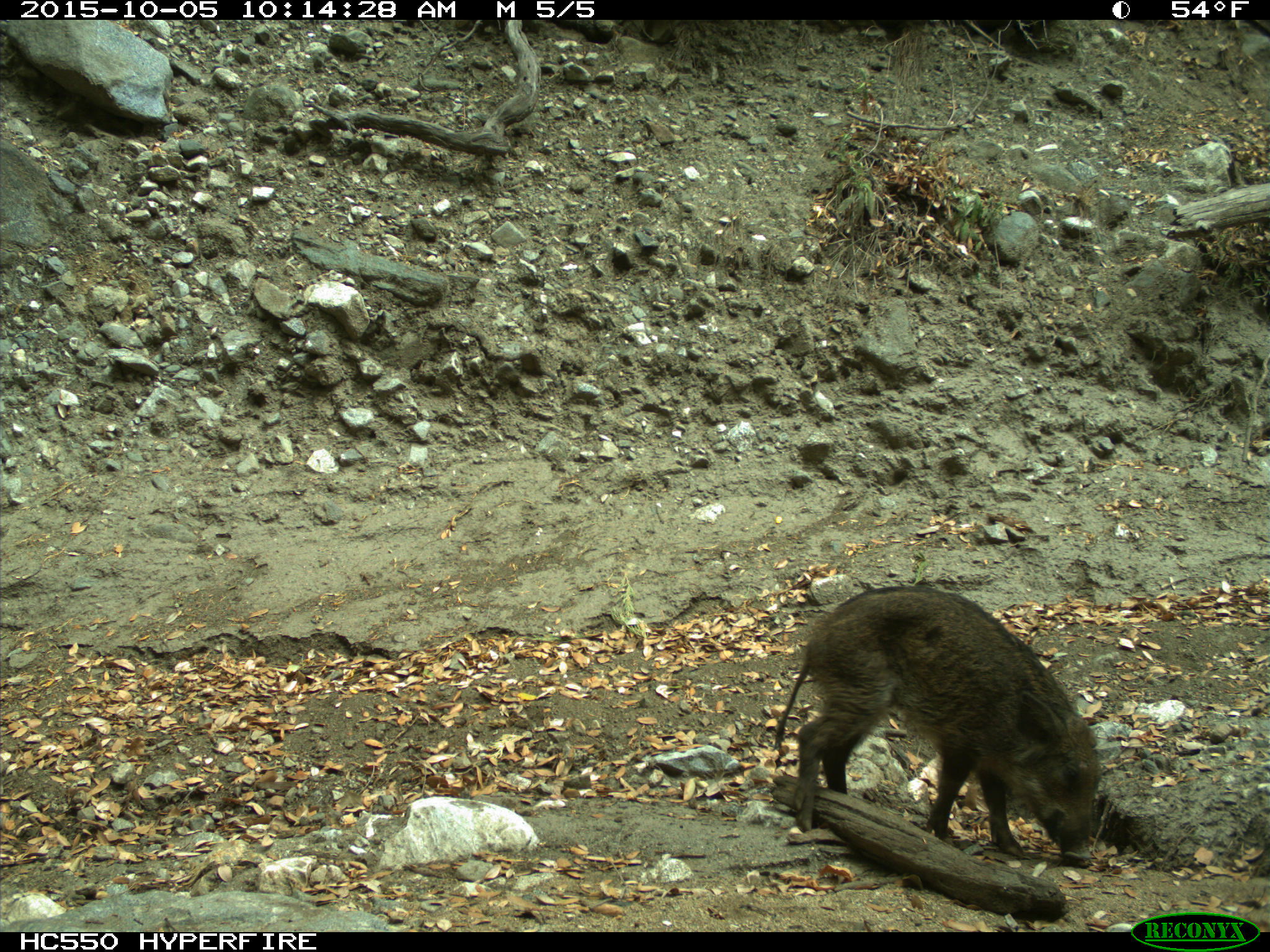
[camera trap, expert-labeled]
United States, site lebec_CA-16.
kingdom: Animalia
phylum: Chordata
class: Mammalia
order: Artiodactyla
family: Suidae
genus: Sus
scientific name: Sus scrofa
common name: wild boar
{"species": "Sus scrofa (wild boar)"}